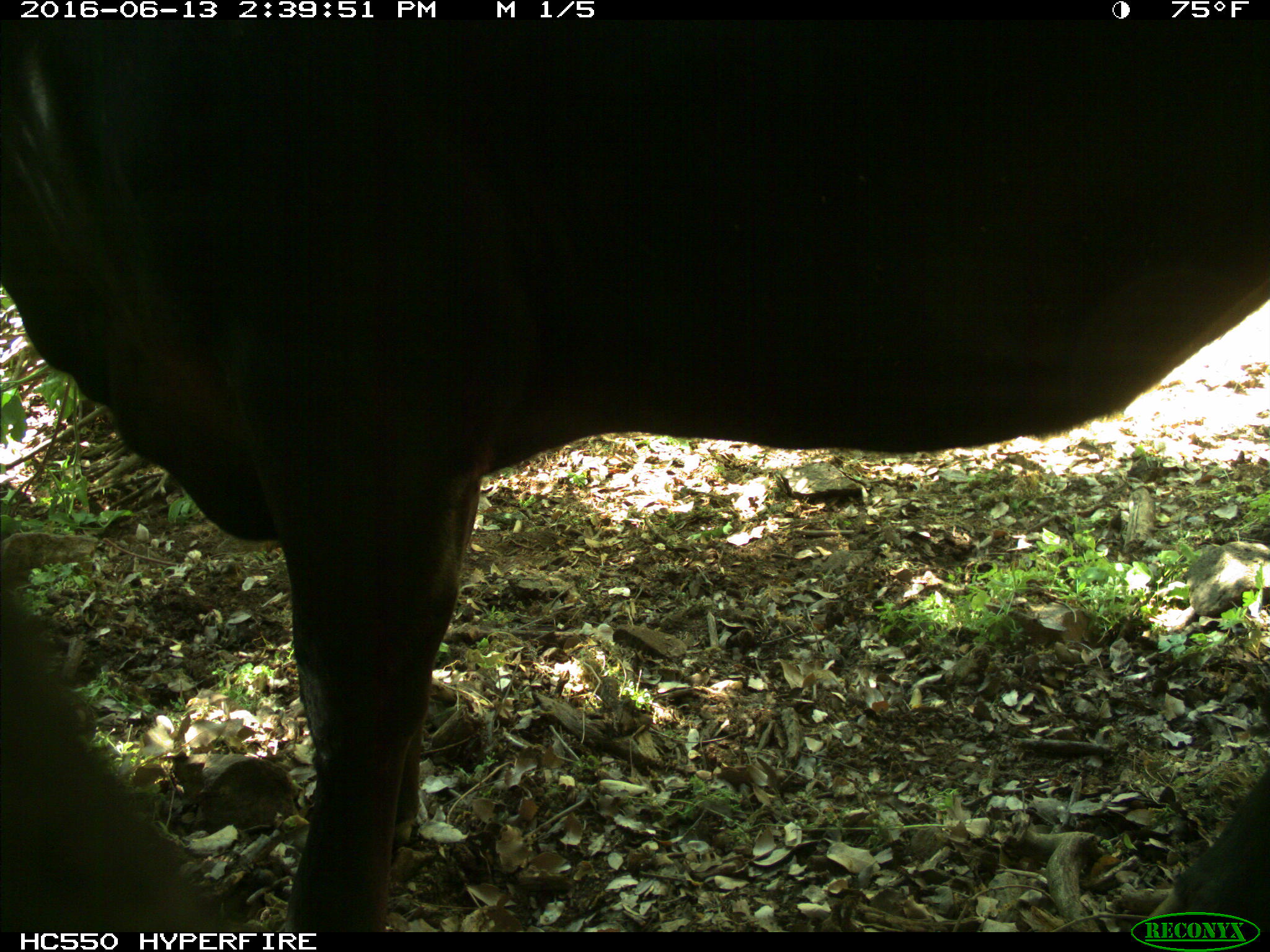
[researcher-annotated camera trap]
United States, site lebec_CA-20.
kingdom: Animalia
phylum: Chordata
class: Mammalia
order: Artiodactyla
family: Bovidae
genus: Bos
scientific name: Bos taurus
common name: domestic cow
Bos taurus (domestic cow).